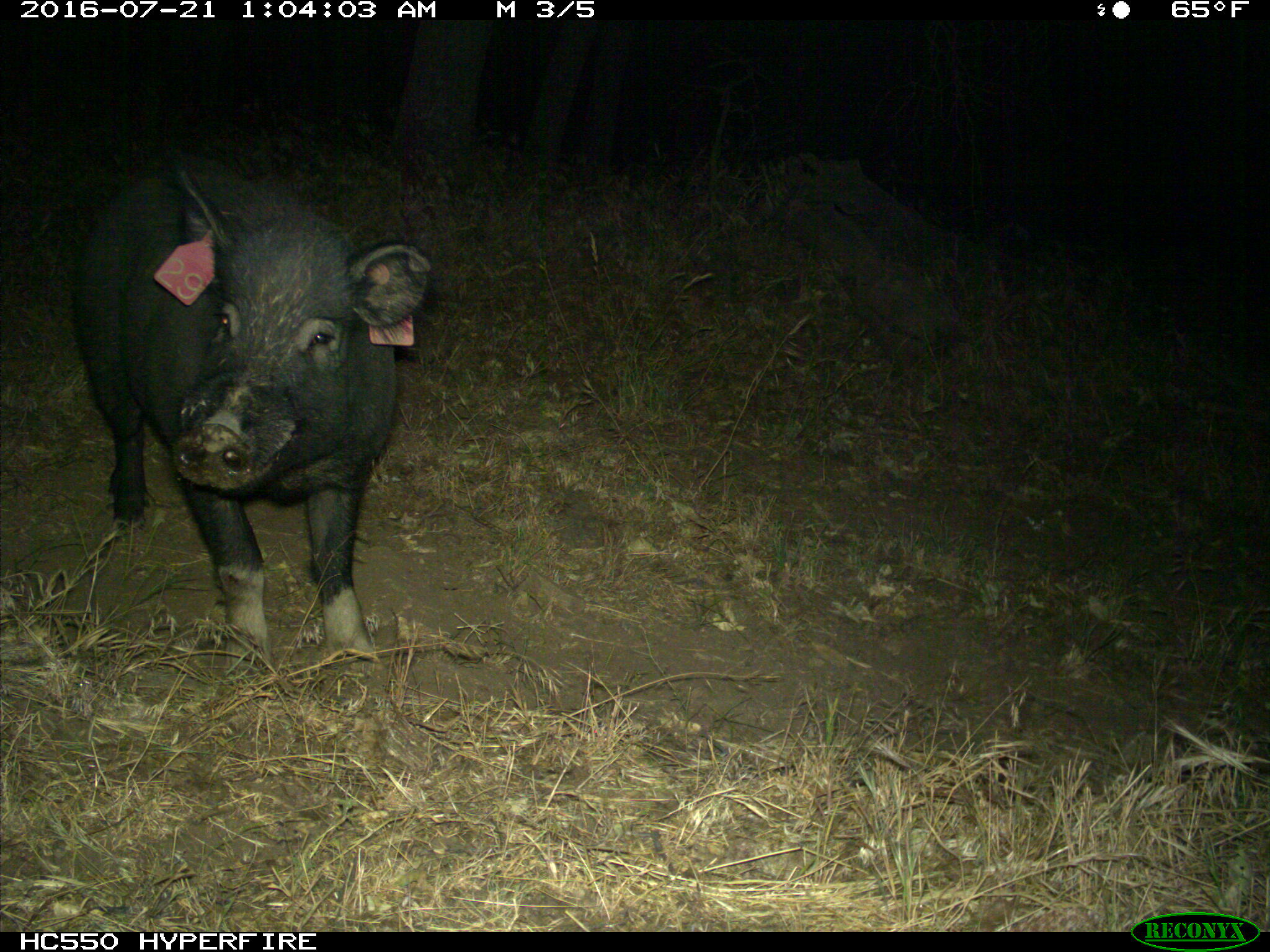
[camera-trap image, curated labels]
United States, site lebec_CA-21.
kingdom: Animalia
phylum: Chordata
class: Mammalia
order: Artiodactyla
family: Suidae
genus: Sus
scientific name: Sus scrofa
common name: wild boar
Sus scrofa (wild boar).